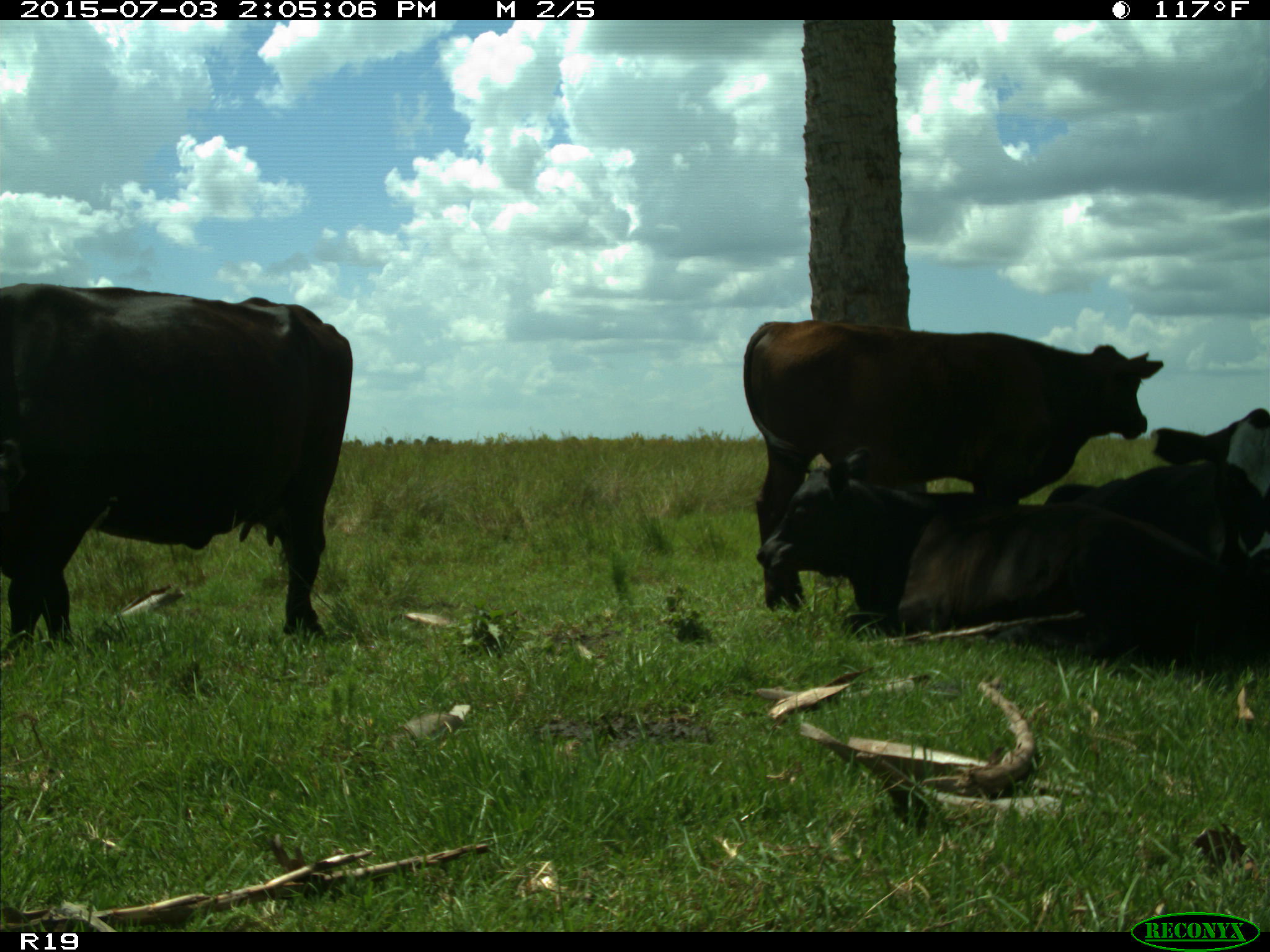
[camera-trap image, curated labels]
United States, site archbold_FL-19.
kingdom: Animalia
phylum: Chordata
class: Mammalia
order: Artiodactyla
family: Bovidae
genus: Bos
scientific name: Bos taurus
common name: domestic cow